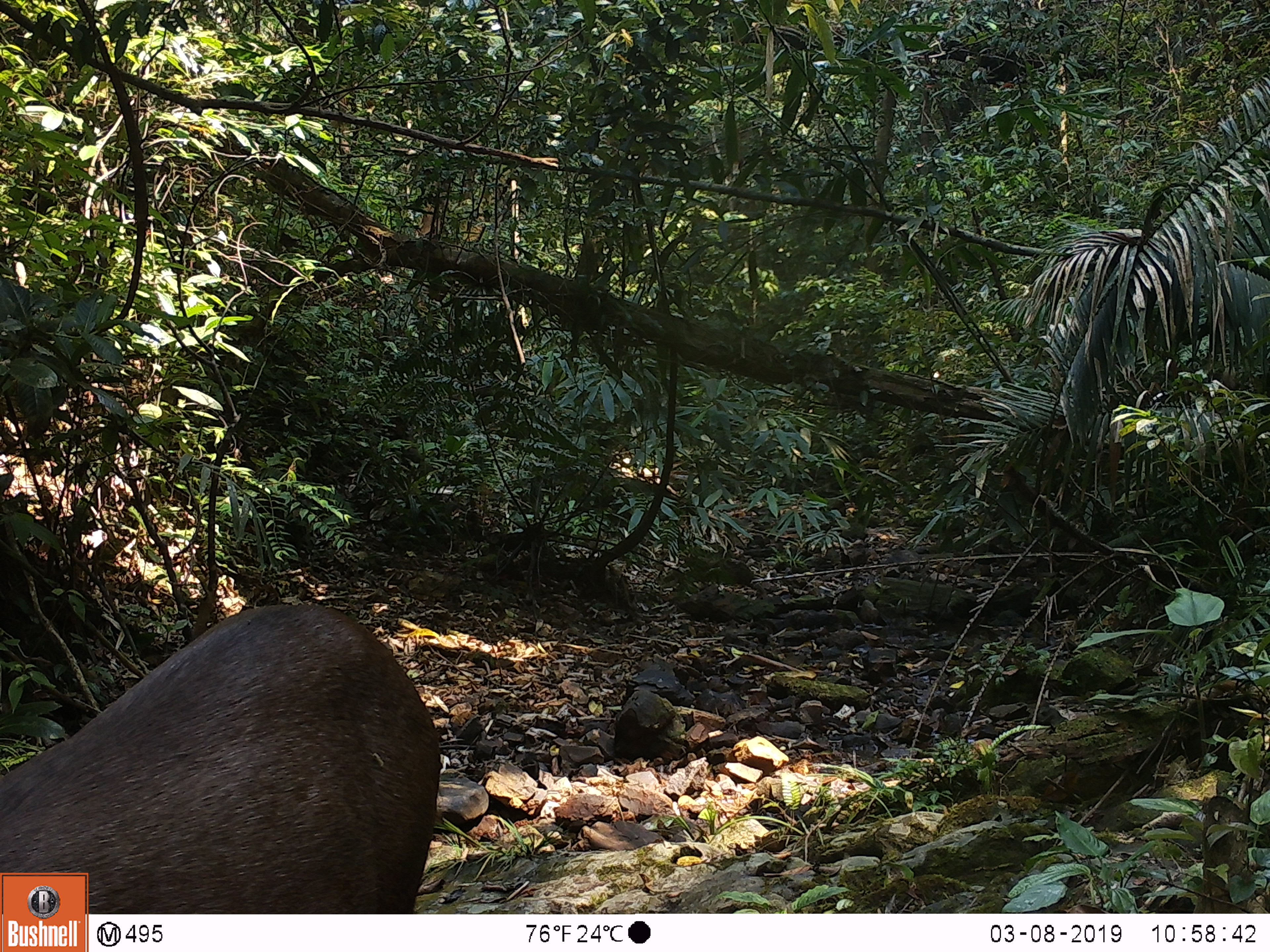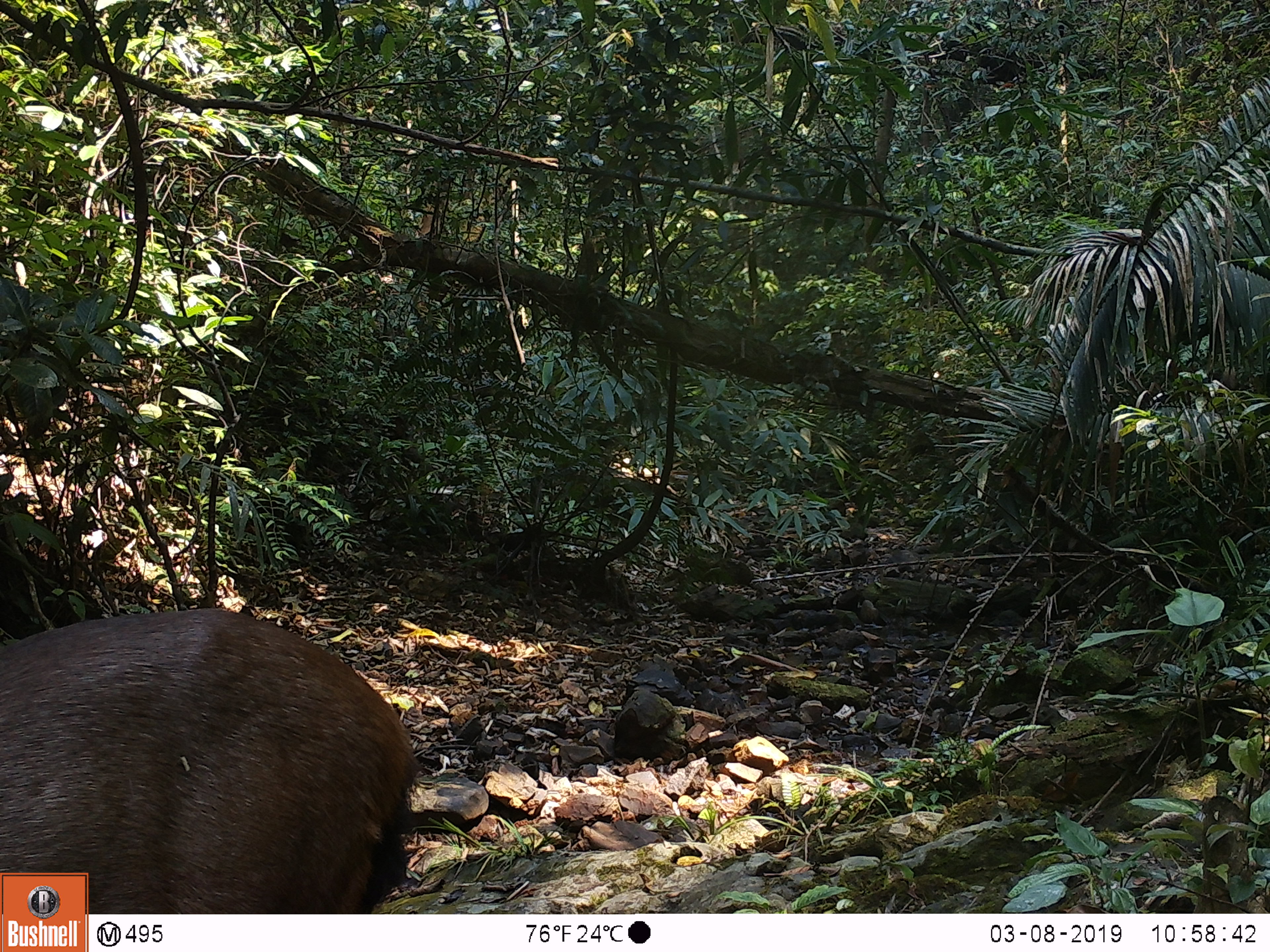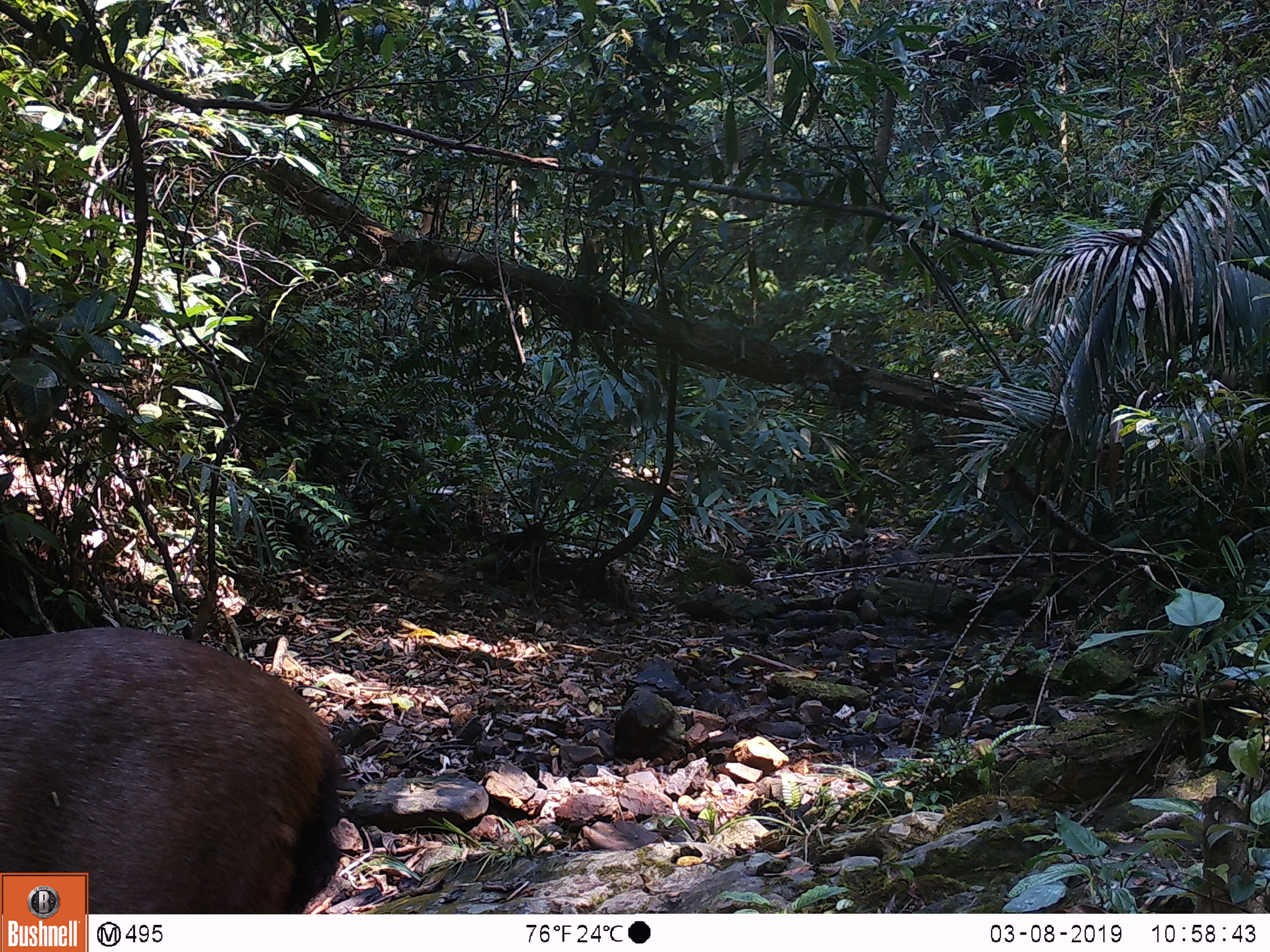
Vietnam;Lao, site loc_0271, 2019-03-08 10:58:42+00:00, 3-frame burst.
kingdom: Animalia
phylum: Chordata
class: Mammalia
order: Artiodactyla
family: Cervidae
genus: Rusa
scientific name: Rusa unicolor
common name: sambar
Sambar (Rusa unicolor). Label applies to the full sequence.